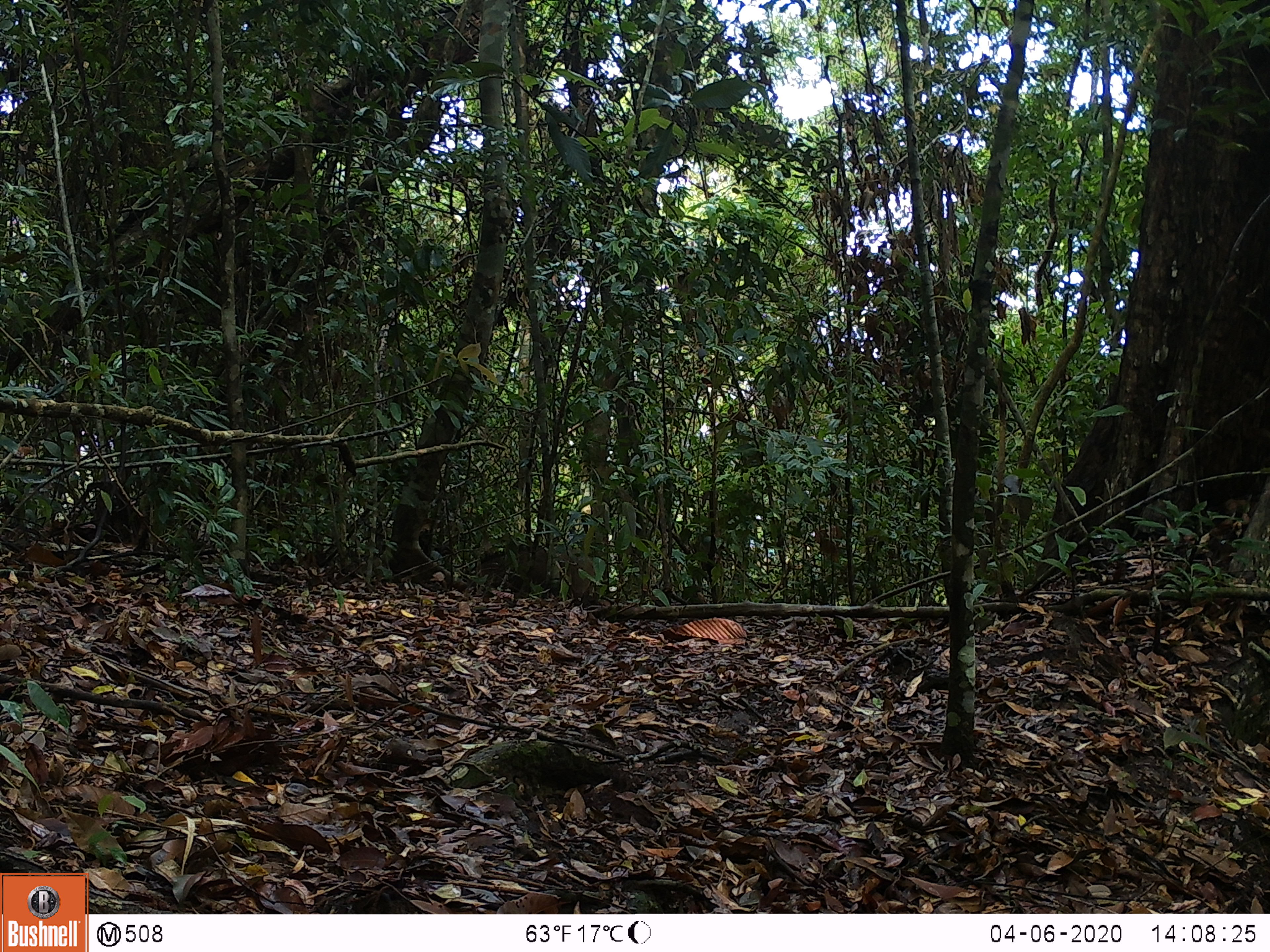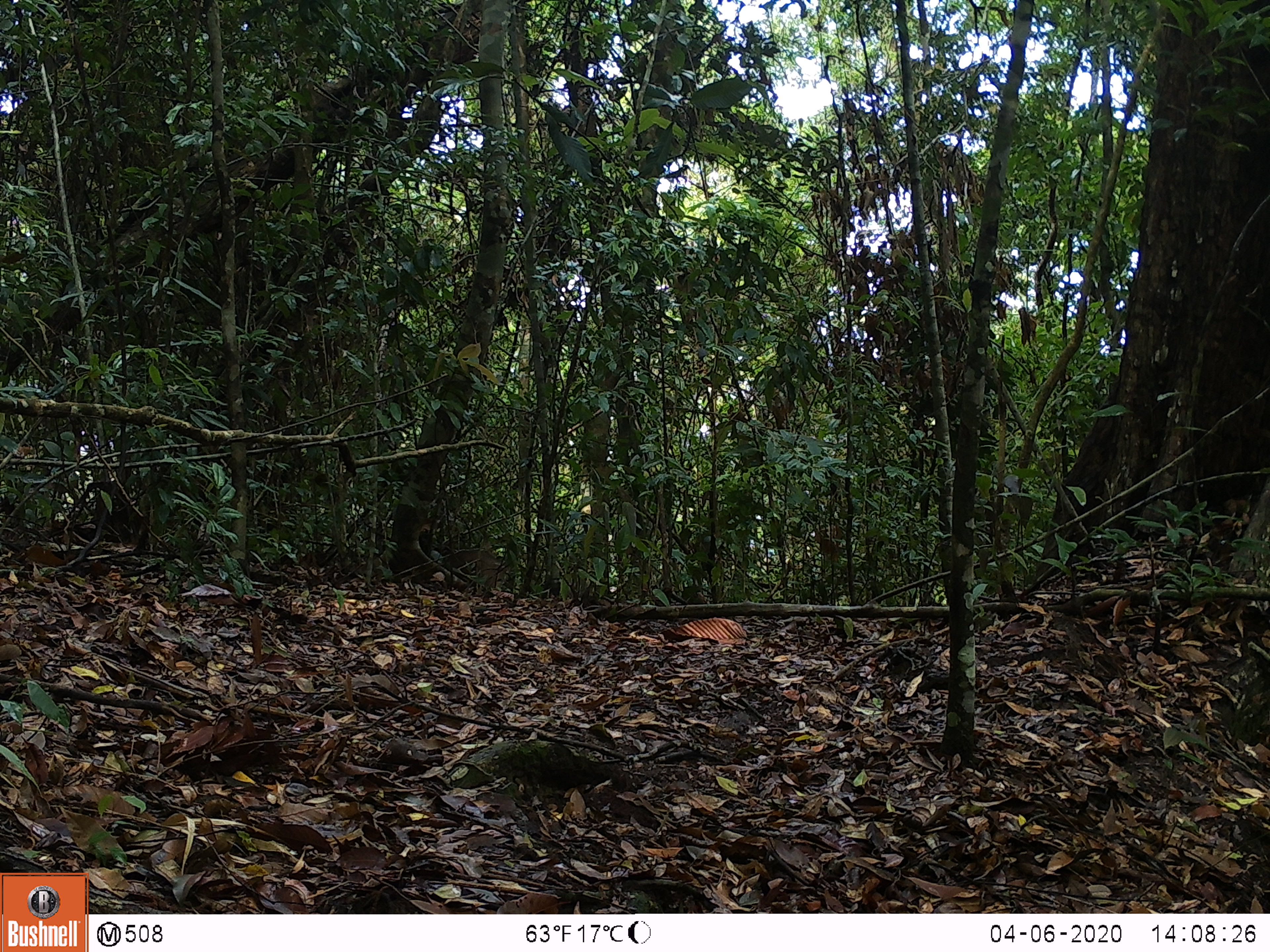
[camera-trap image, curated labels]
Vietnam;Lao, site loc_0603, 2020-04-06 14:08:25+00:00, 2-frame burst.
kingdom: Animalia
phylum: Chordata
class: Mammalia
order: Artiodactyla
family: Suidae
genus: Sus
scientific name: Sus scrofa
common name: eurasian wild pig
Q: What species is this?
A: Eurasian wild pig (Sus scrofa).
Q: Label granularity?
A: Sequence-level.